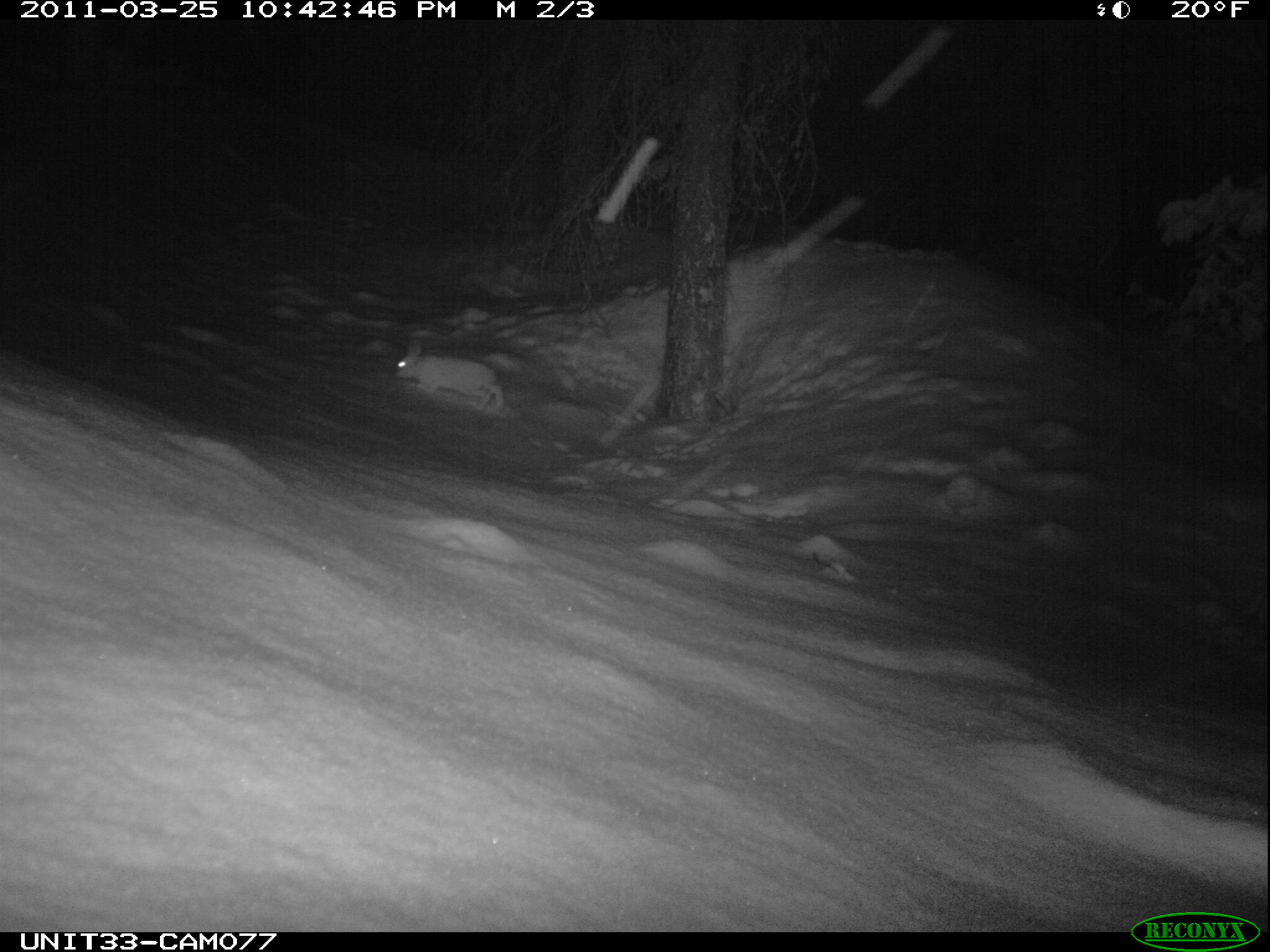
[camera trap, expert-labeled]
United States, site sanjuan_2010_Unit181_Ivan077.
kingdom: Animalia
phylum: Chordata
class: Mammalia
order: Lagomorpha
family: Leporidae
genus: Lepus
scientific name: Lepus americanus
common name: snowshoe hare